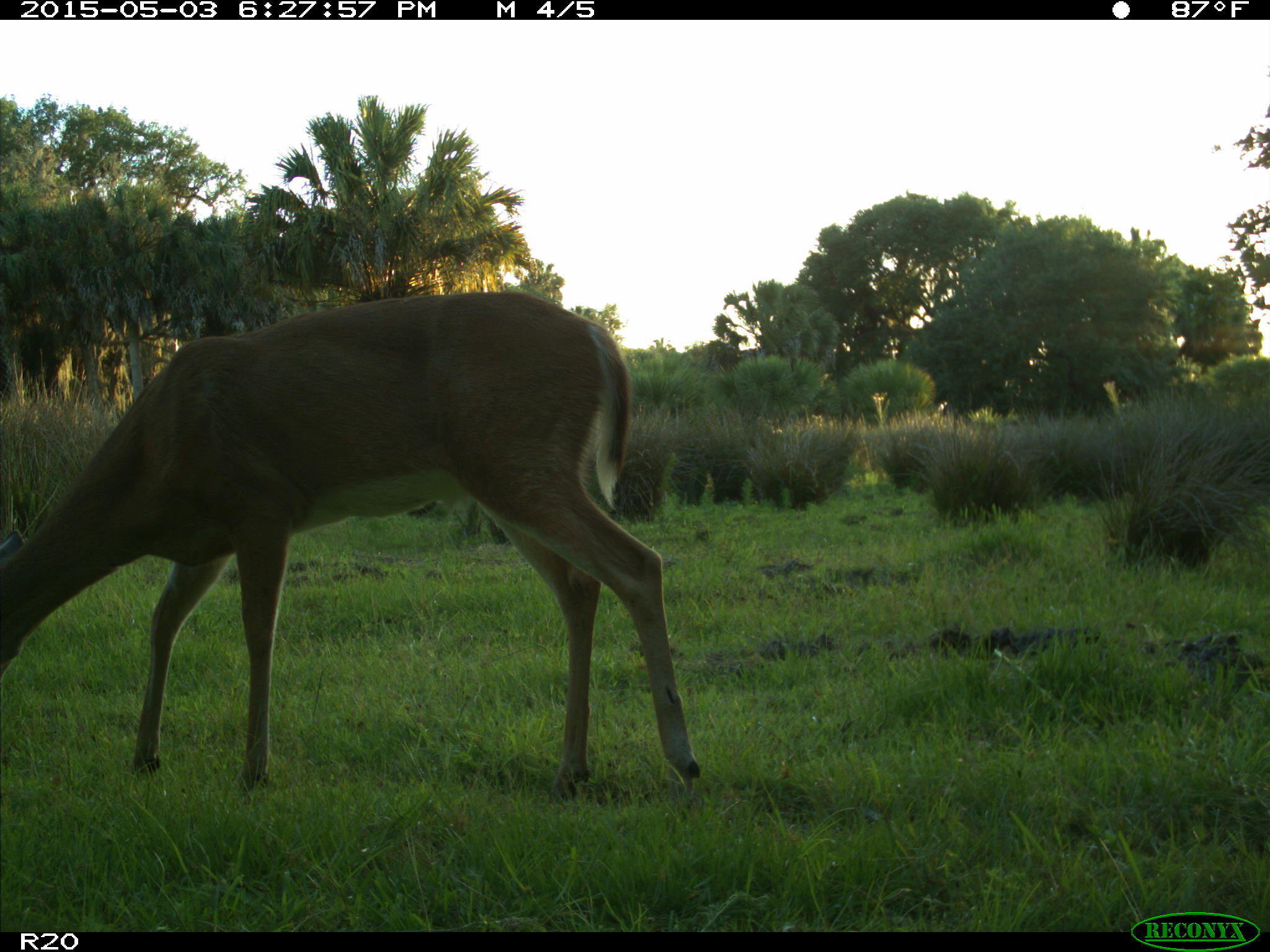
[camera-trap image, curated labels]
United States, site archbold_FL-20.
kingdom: Animalia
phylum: Chordata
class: Mammalia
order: Artiodactyla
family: Cervidae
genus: Odocoileus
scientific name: Odocoileus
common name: deer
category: unidentified deer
Unidentified deer (deer) (Odocoileus).